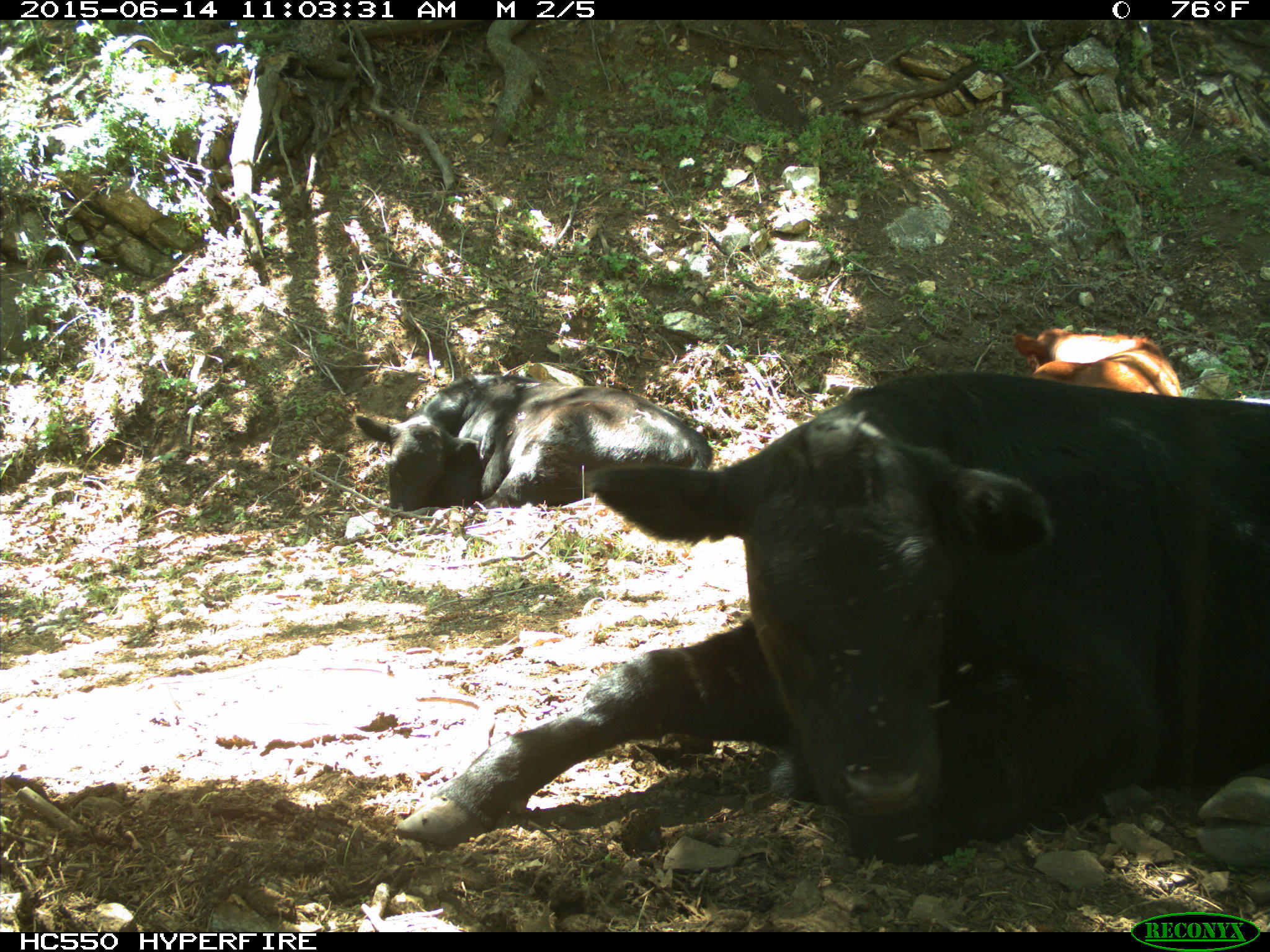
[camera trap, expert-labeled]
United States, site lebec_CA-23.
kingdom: Animalia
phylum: Chordata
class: Mammalia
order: Artiodactyla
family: Bovidae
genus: Bos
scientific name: Bos taurus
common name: domestic cow